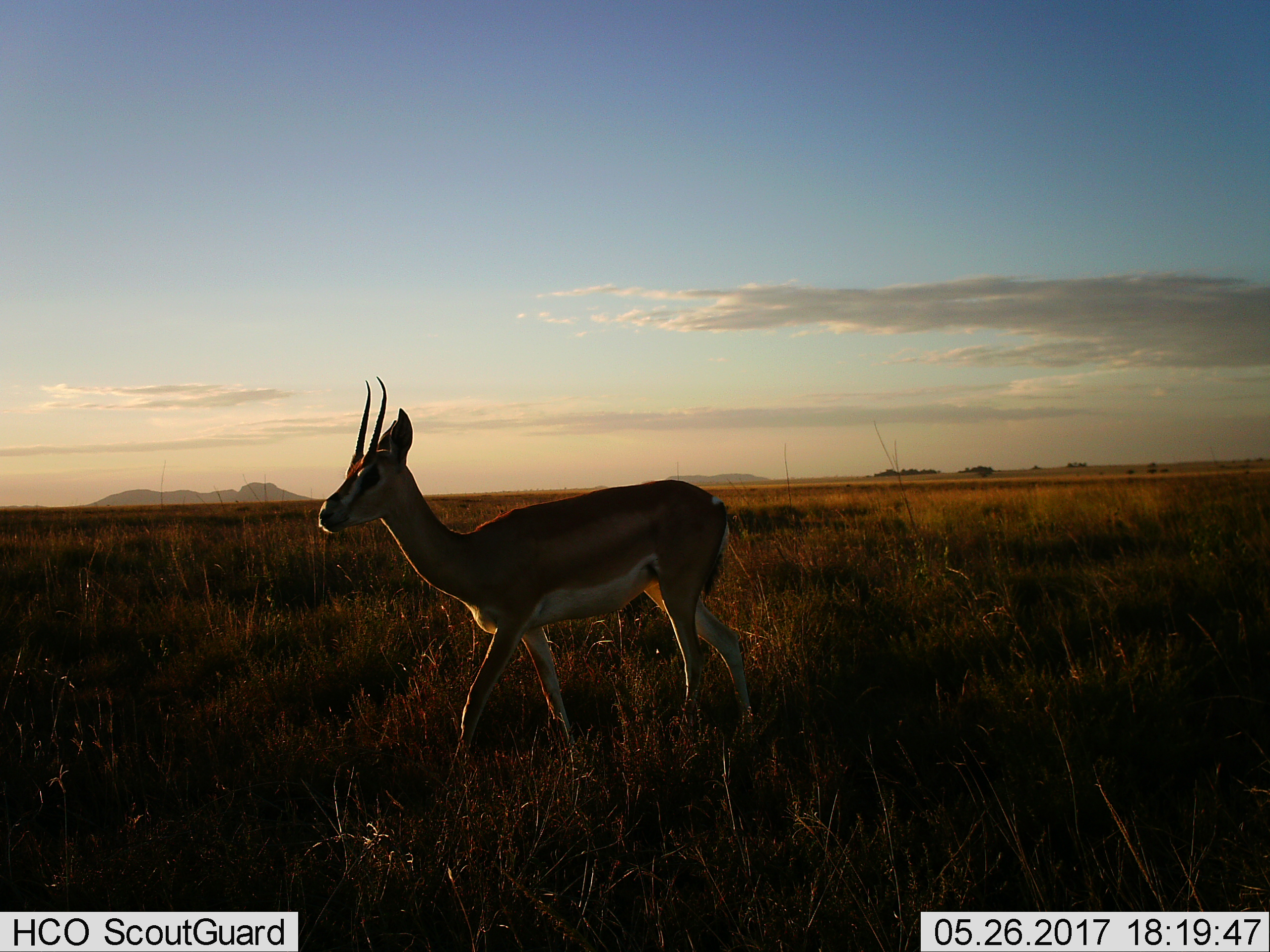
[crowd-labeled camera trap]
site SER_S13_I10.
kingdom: Animalia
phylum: Chordata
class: Mammalia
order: Artiodactyla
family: Bovidae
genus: Eudorcas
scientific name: Eudorcas thomsonii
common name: thomson's gazelle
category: gazellethomsons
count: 1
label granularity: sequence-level